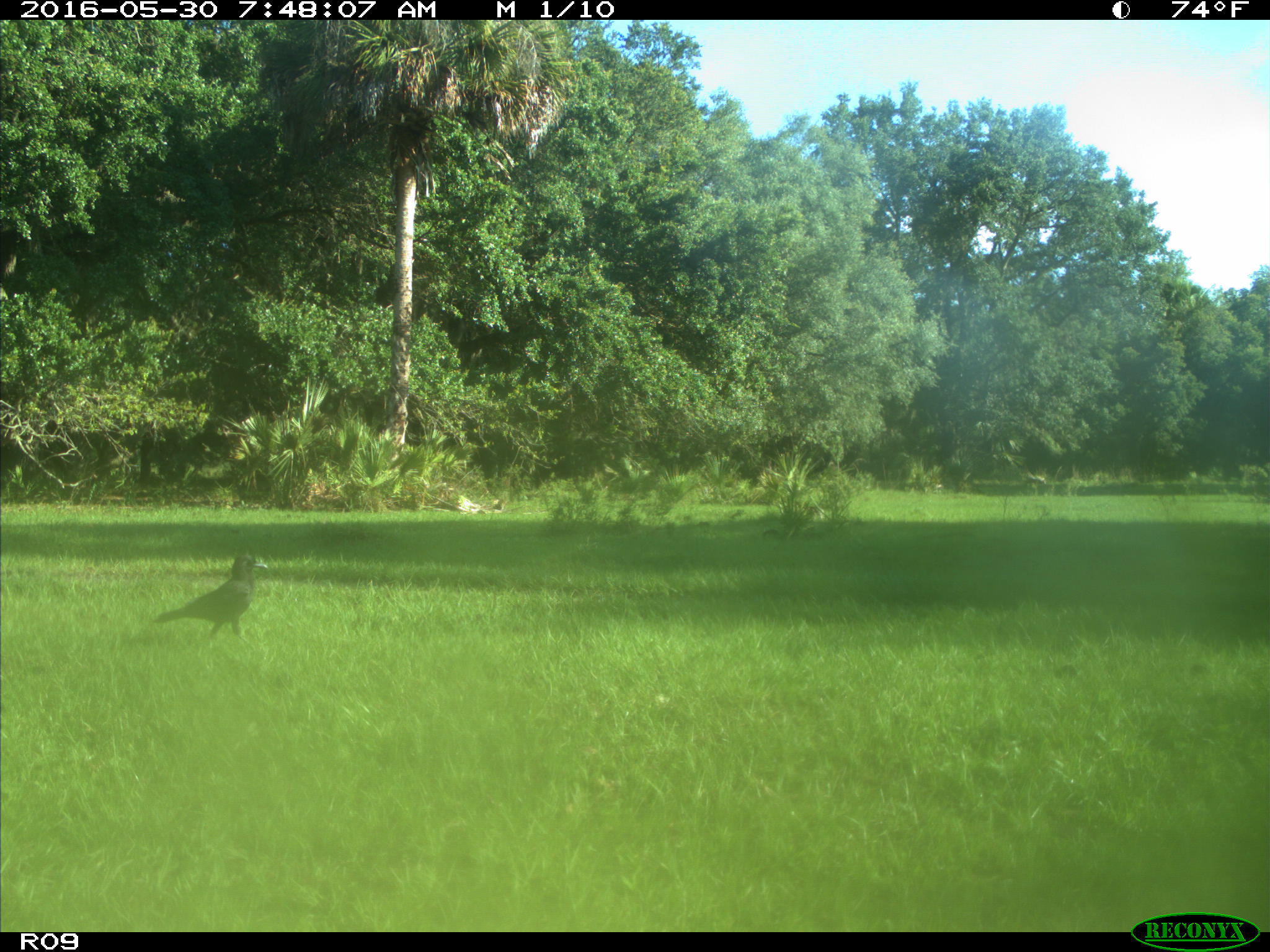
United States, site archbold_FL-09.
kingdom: Animalia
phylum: Chordata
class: Aves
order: Passeriformes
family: Corvidae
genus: Corvus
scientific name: Corvus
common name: crows and ravens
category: unidentified corvus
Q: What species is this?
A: Unidentified corvus (crows and ravens) (Corvus).